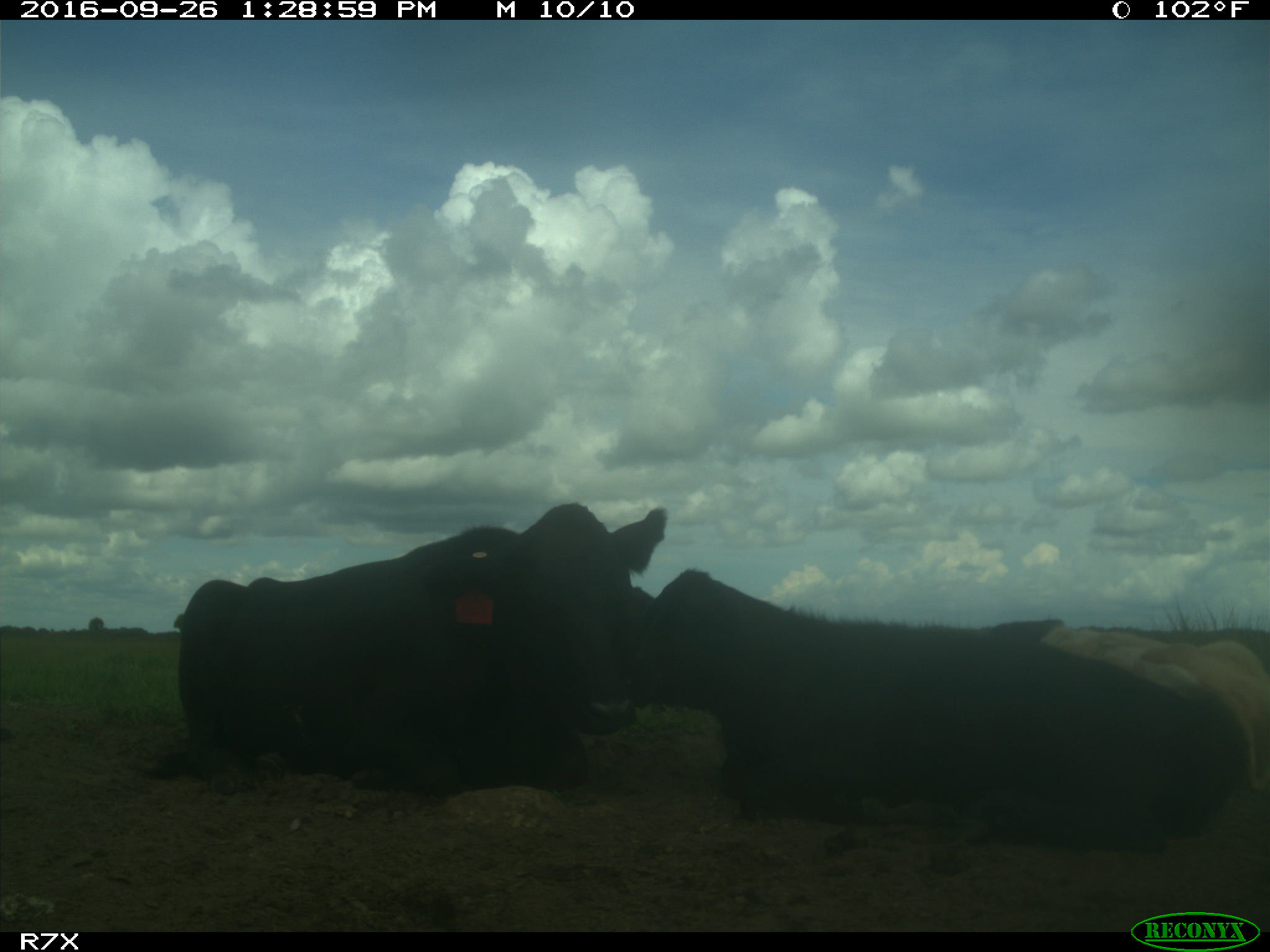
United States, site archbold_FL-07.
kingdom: Animalia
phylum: Chordata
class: Mammalia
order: Artiodactyla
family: Bovidae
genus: Bos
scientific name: Bos taurus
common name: domestic cow